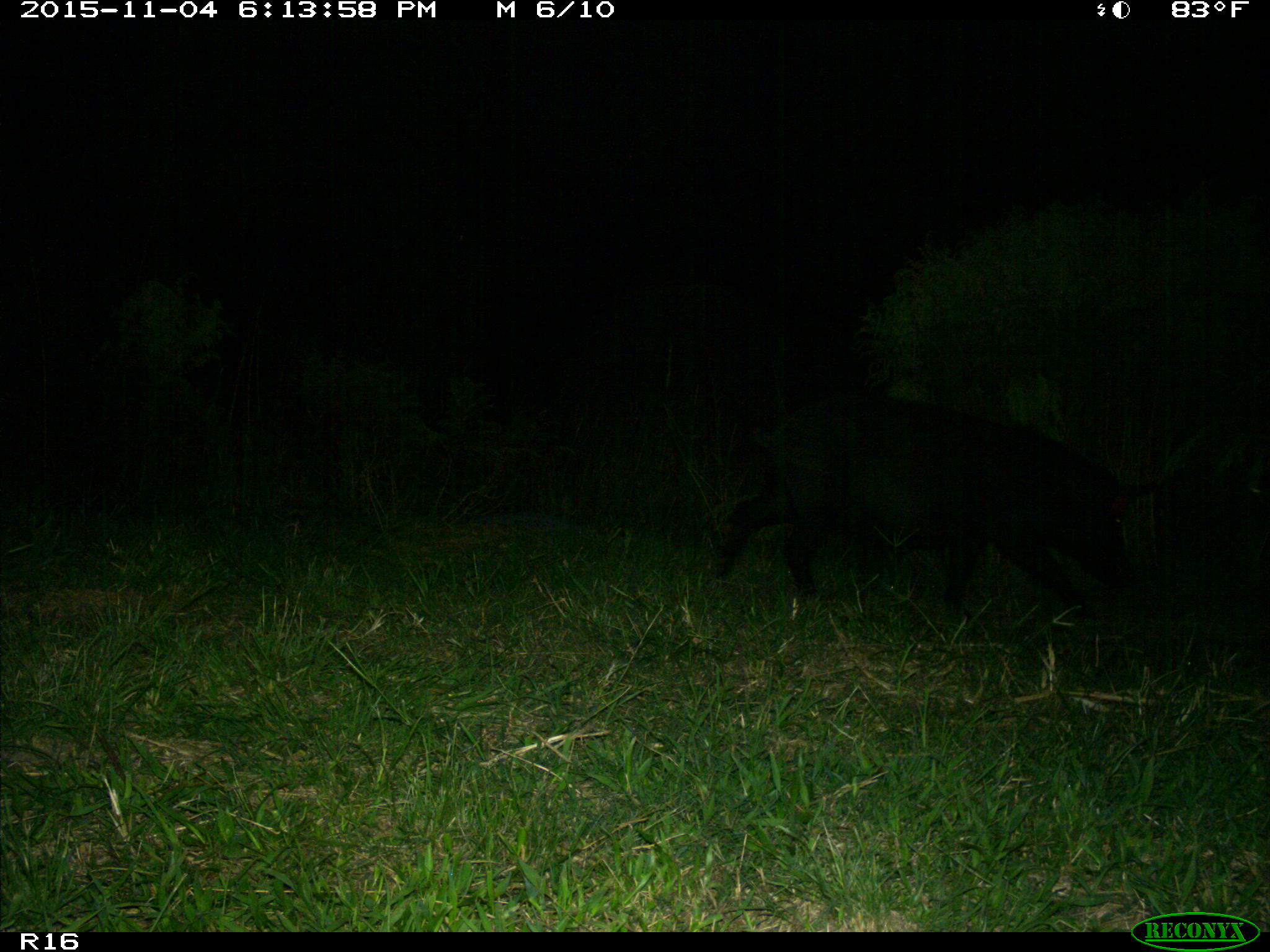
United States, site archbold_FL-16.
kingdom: Animalia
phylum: Chordata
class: Mammalia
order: Artiodactyla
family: Suidae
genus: Sus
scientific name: Sus scrofa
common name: wild boar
Sus scrofa (wild boar).